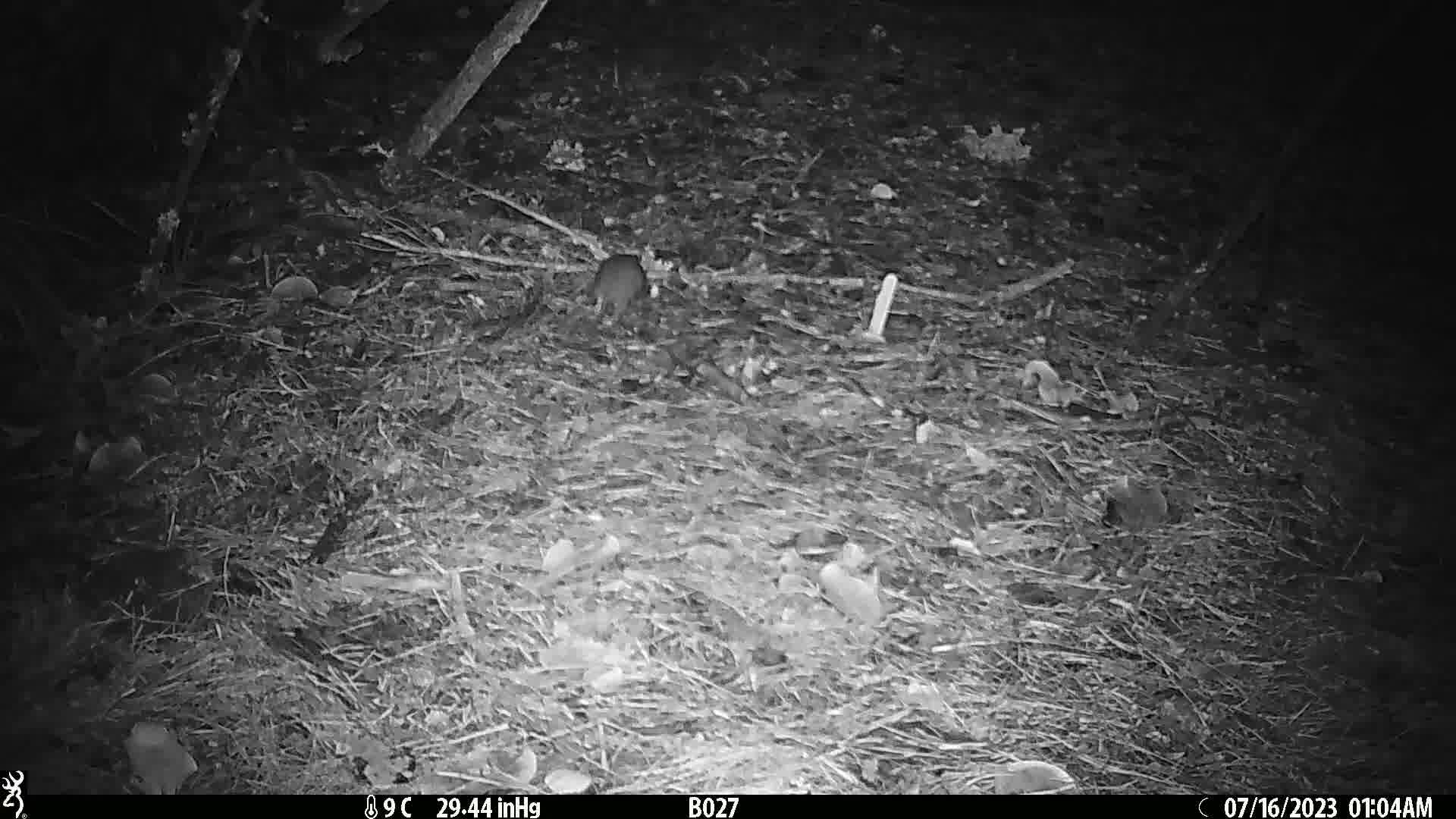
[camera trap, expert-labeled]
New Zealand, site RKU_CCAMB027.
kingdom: Animalia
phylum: Chordata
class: Mammalia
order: Rodentia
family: Muridae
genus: Rattus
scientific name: Rattus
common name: rat